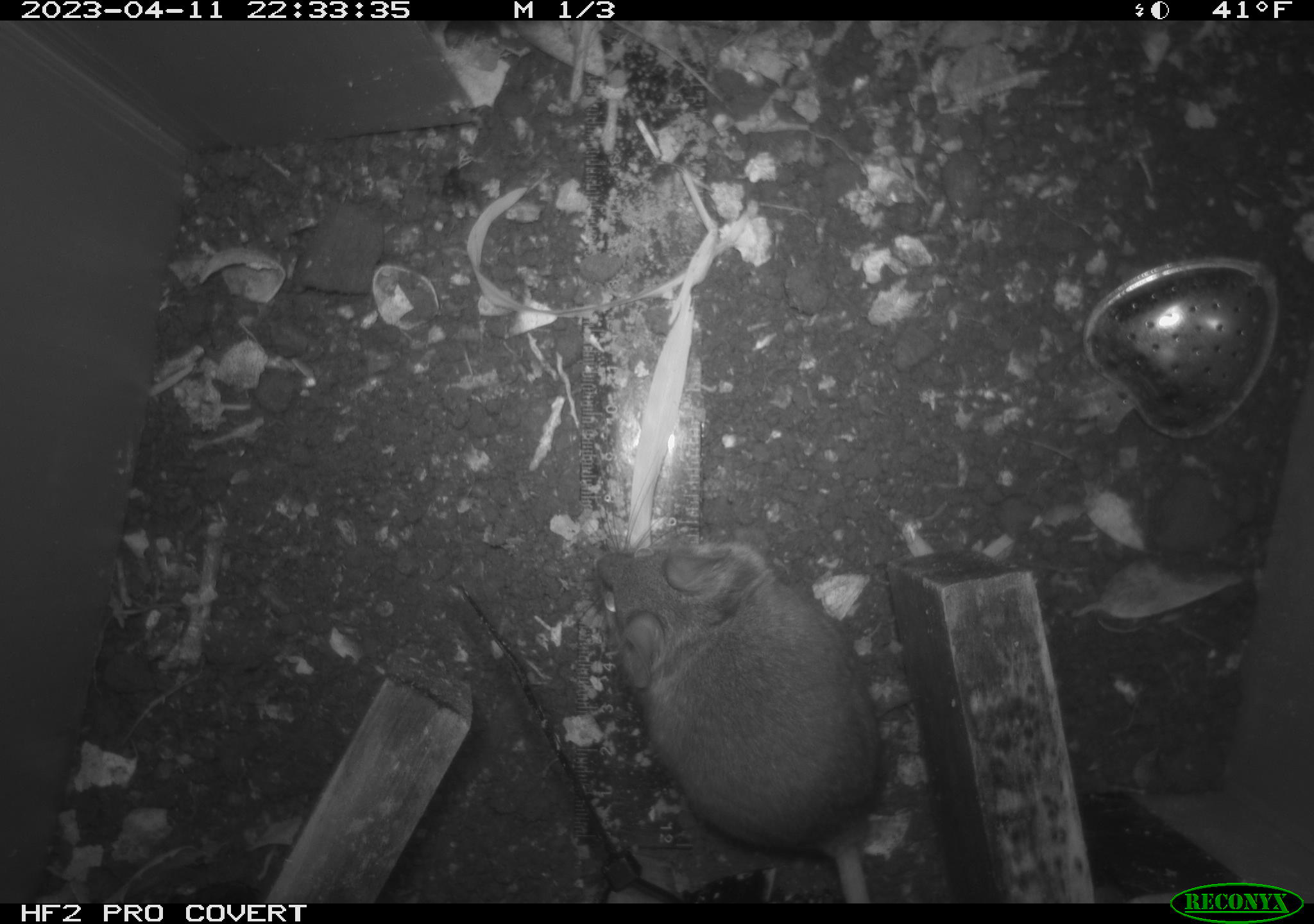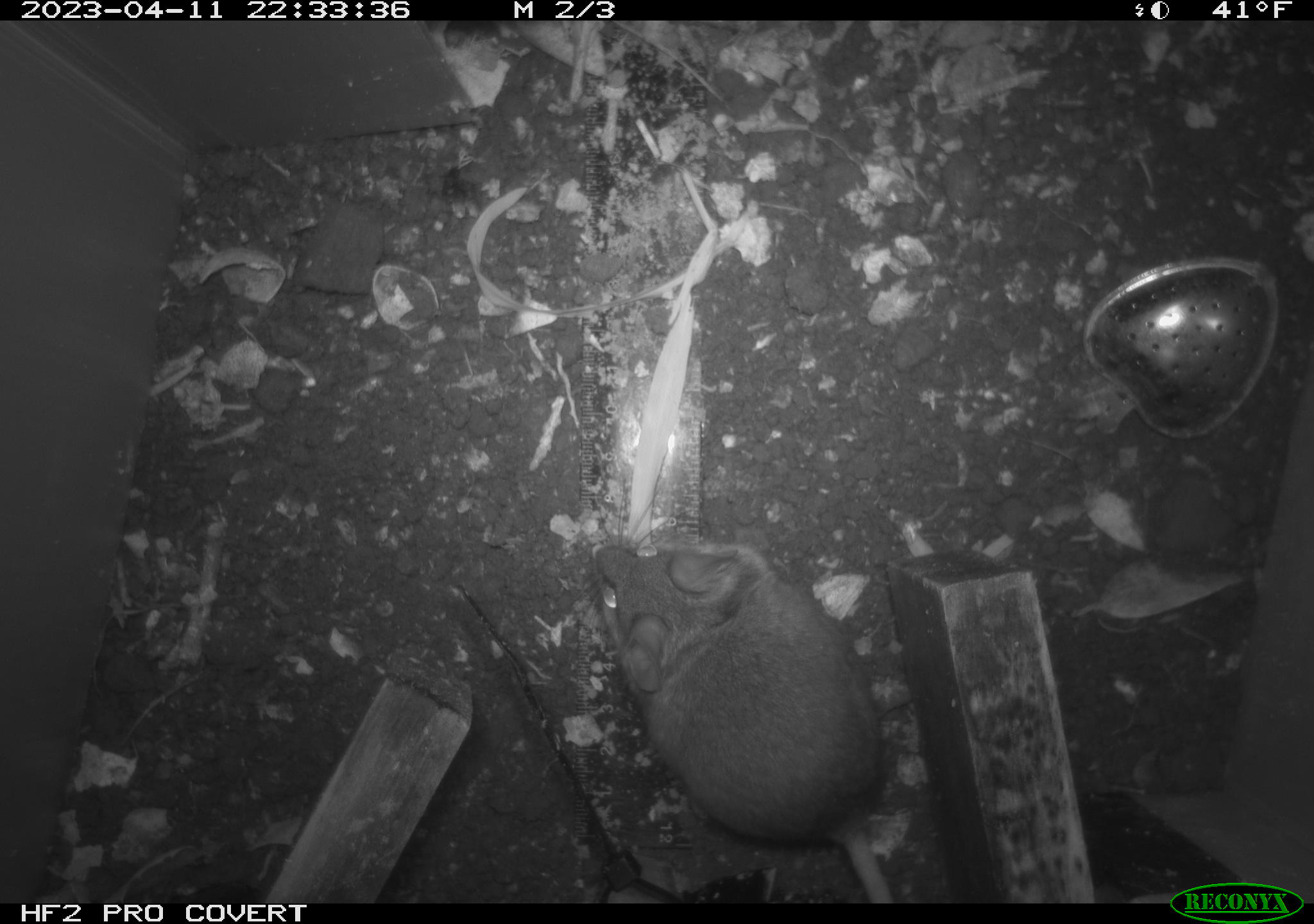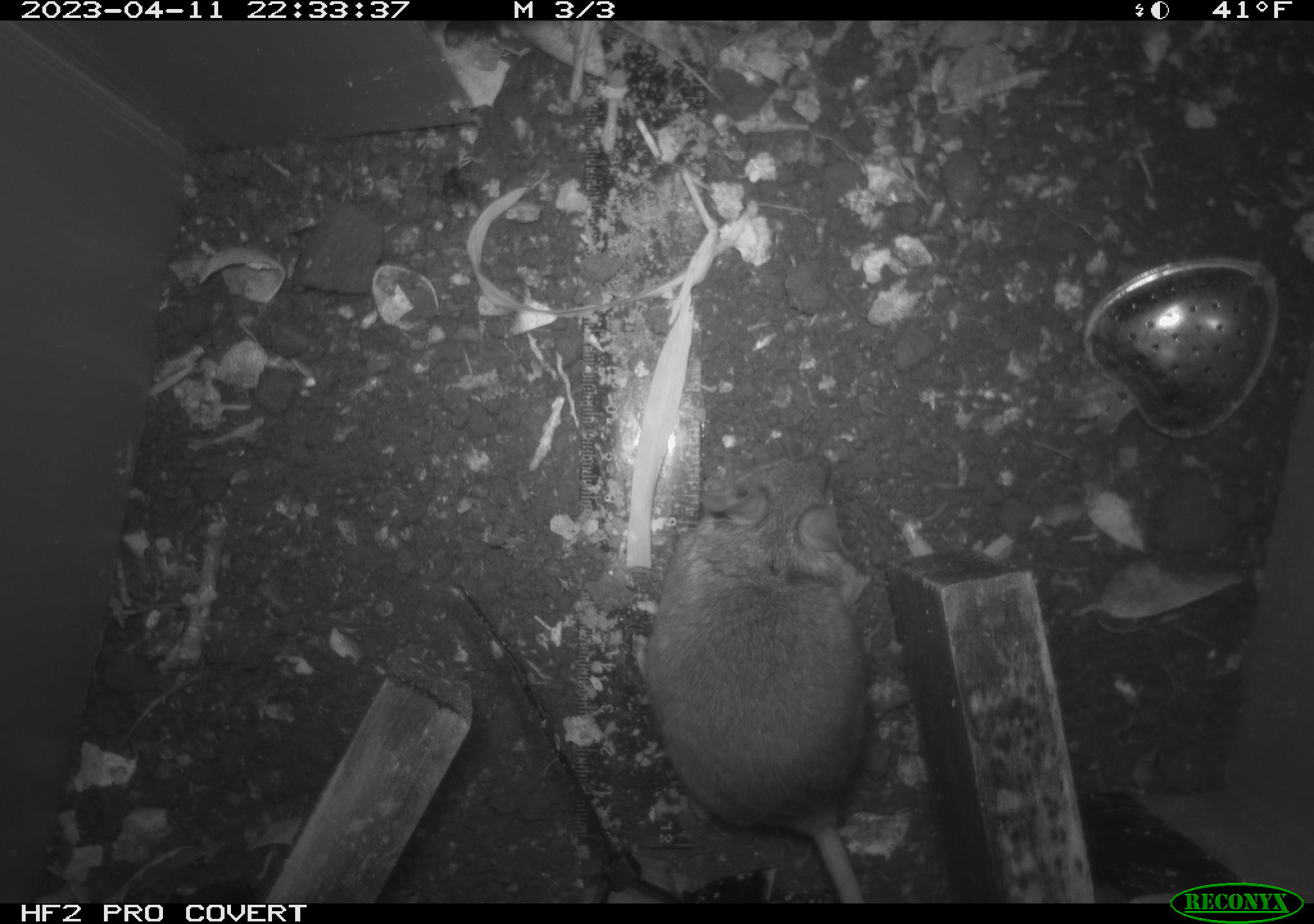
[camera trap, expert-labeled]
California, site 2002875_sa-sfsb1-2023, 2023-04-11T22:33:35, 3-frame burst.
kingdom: Animalia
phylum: Chordata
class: Mammalia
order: Rodentia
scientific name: Rodentia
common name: mouse species